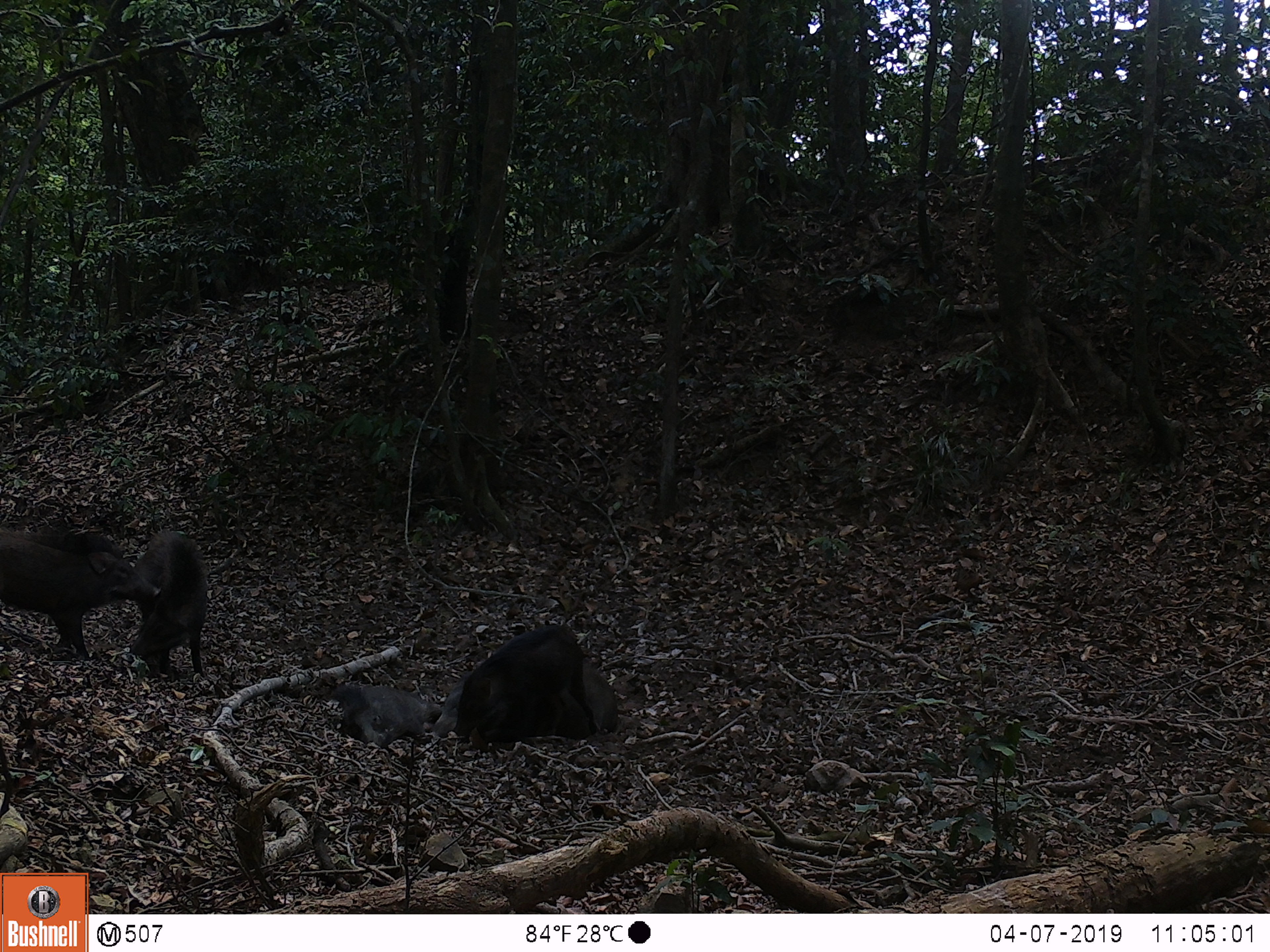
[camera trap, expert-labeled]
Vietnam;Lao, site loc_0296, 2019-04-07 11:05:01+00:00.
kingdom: Animalia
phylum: Chordata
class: Mammalia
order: Artiodactyla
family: Suidae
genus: Sus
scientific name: Sus scrofa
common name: eurasian wild pig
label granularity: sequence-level